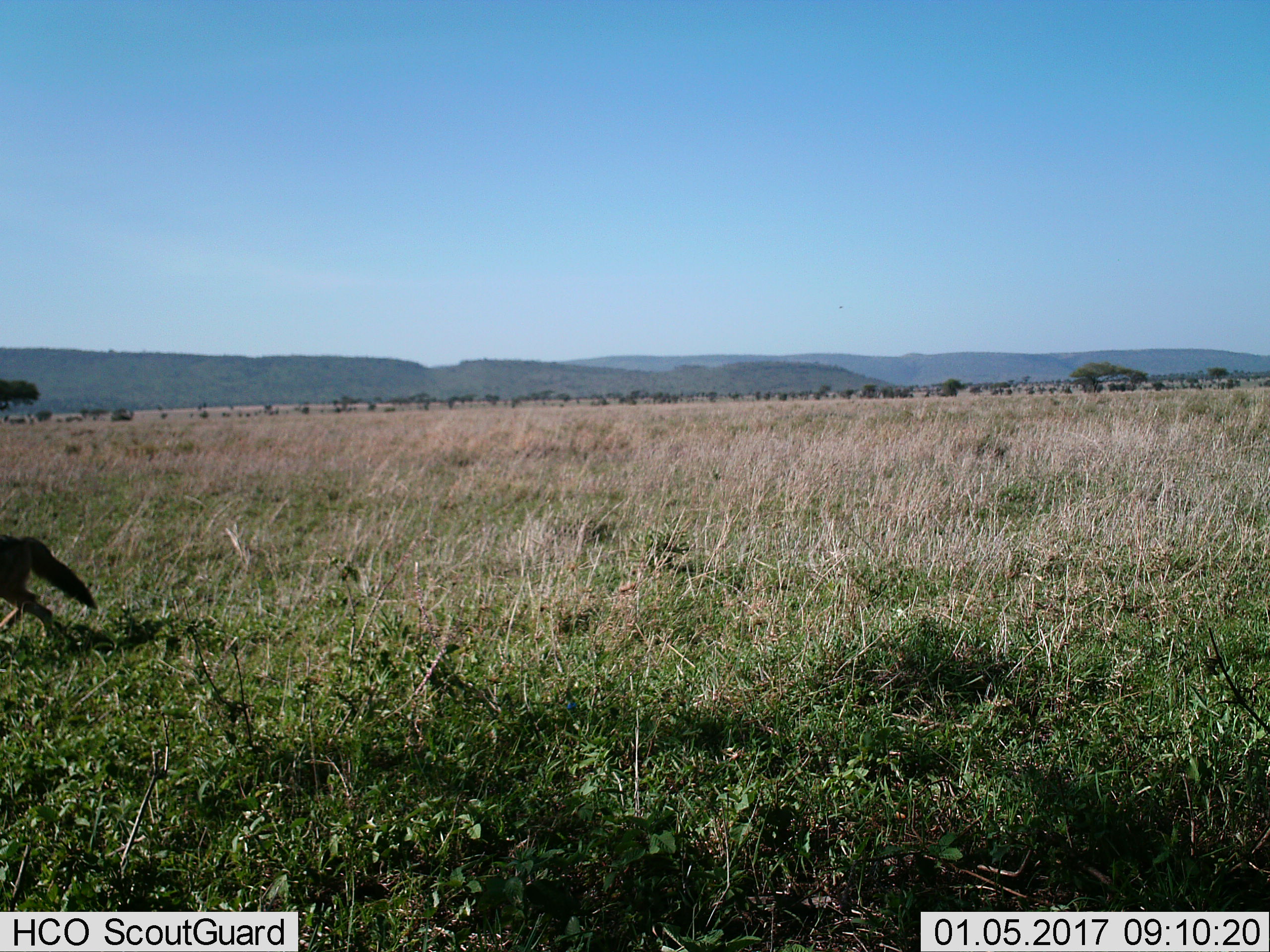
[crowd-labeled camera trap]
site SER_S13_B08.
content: unidentified animal